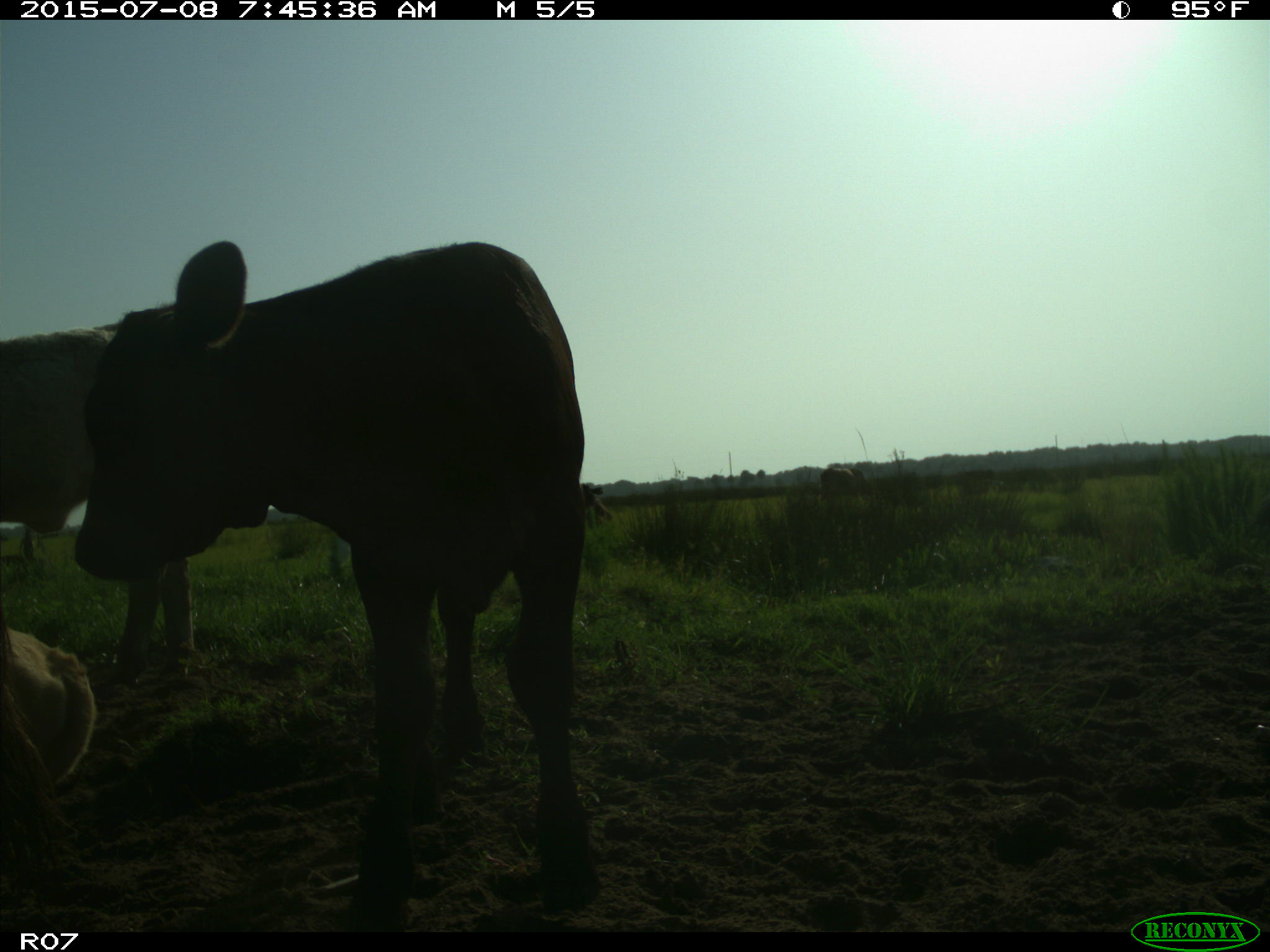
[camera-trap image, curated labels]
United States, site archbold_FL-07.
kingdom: Animalia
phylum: Chordata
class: Mammalia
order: Artiodactyla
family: Bovidae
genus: Bos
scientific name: Bos taurus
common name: domestic cow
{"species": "Bos taurus (domestic cow)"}